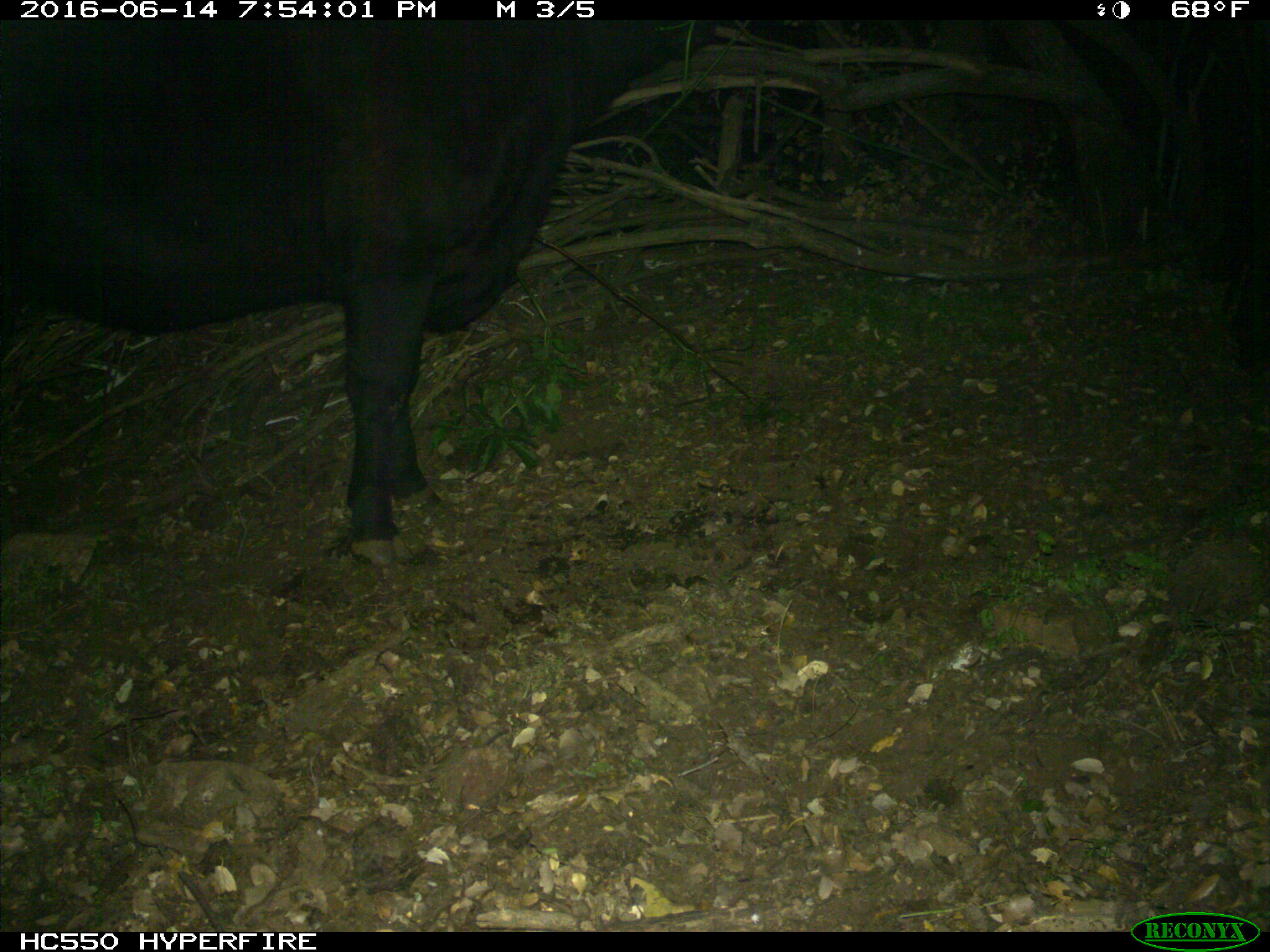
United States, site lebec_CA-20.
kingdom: Animalia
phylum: Chordata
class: Mammalia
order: Artiodactyla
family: Bovidae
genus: Bos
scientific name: Bos taurus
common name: domestic cow